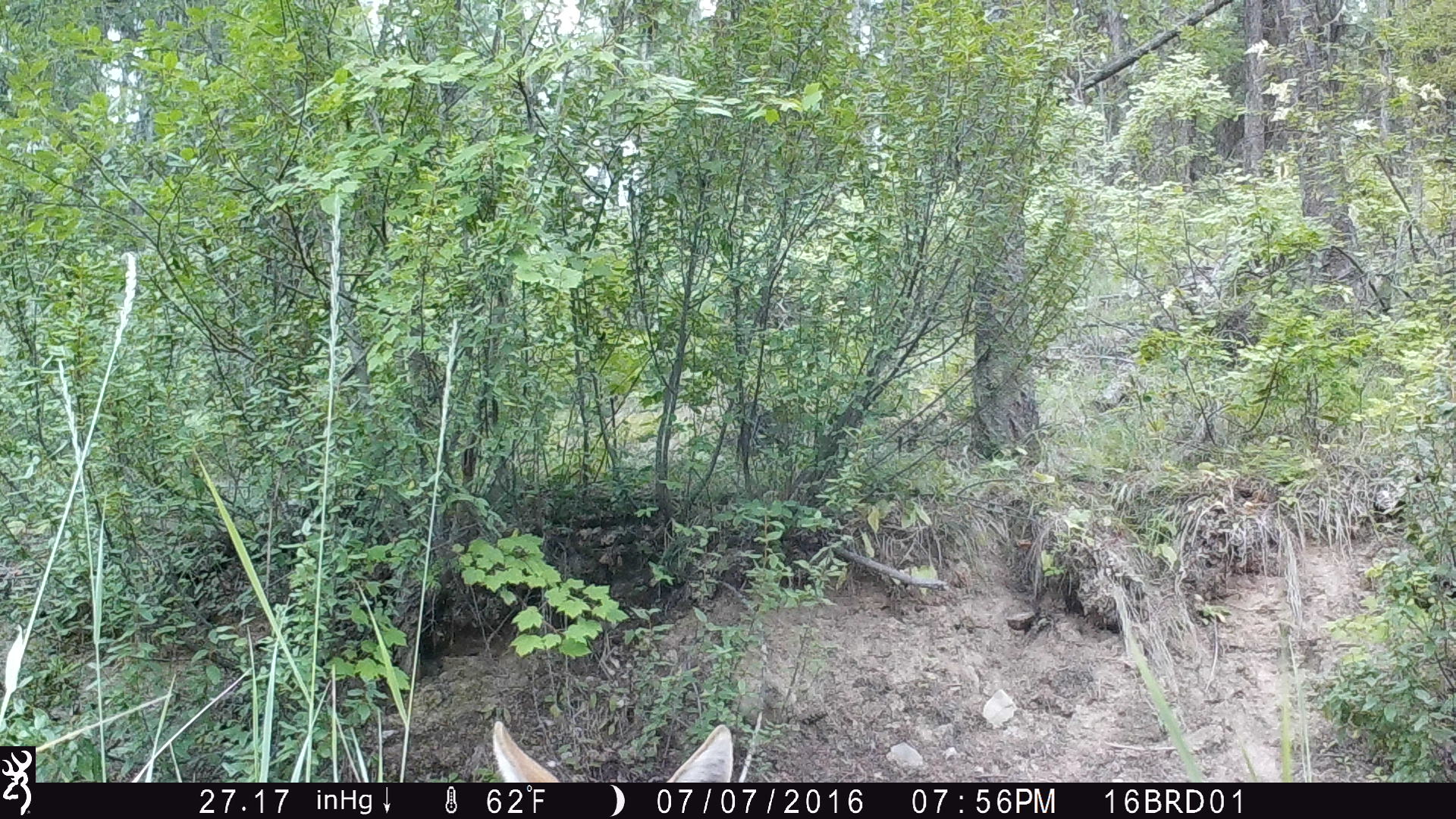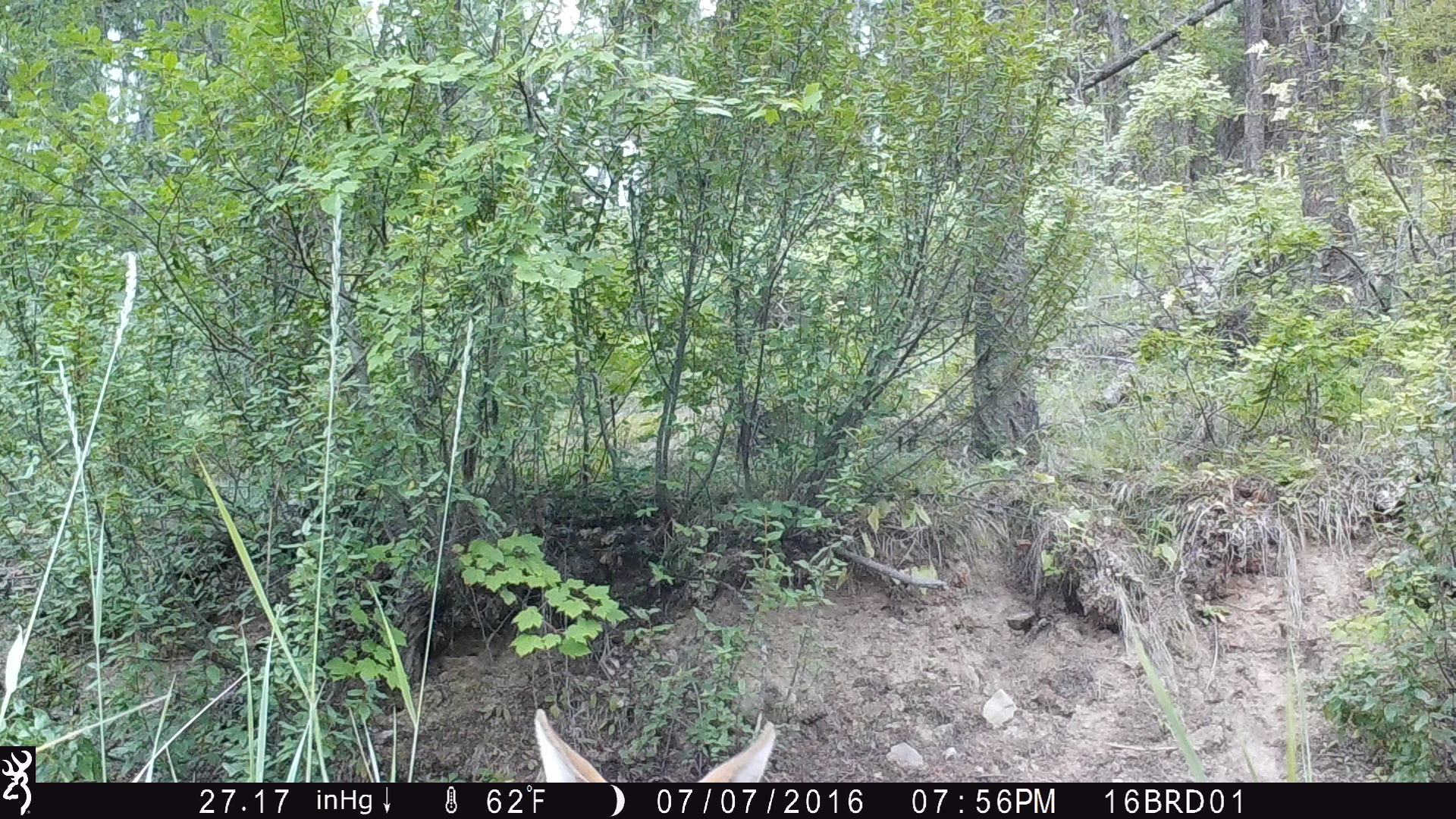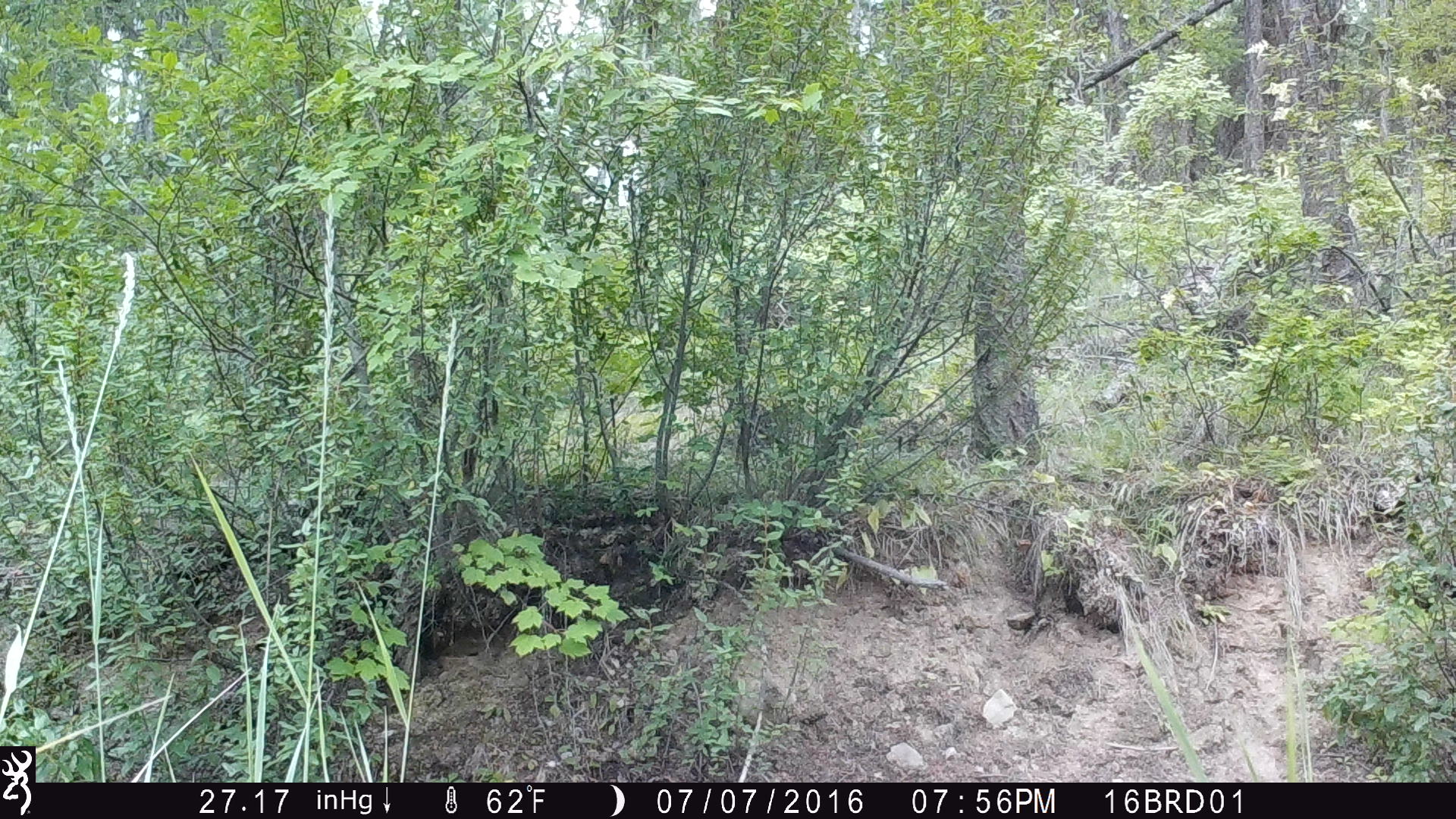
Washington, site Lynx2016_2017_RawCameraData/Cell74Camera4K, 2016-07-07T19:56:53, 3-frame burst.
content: unidentified animal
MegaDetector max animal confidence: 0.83